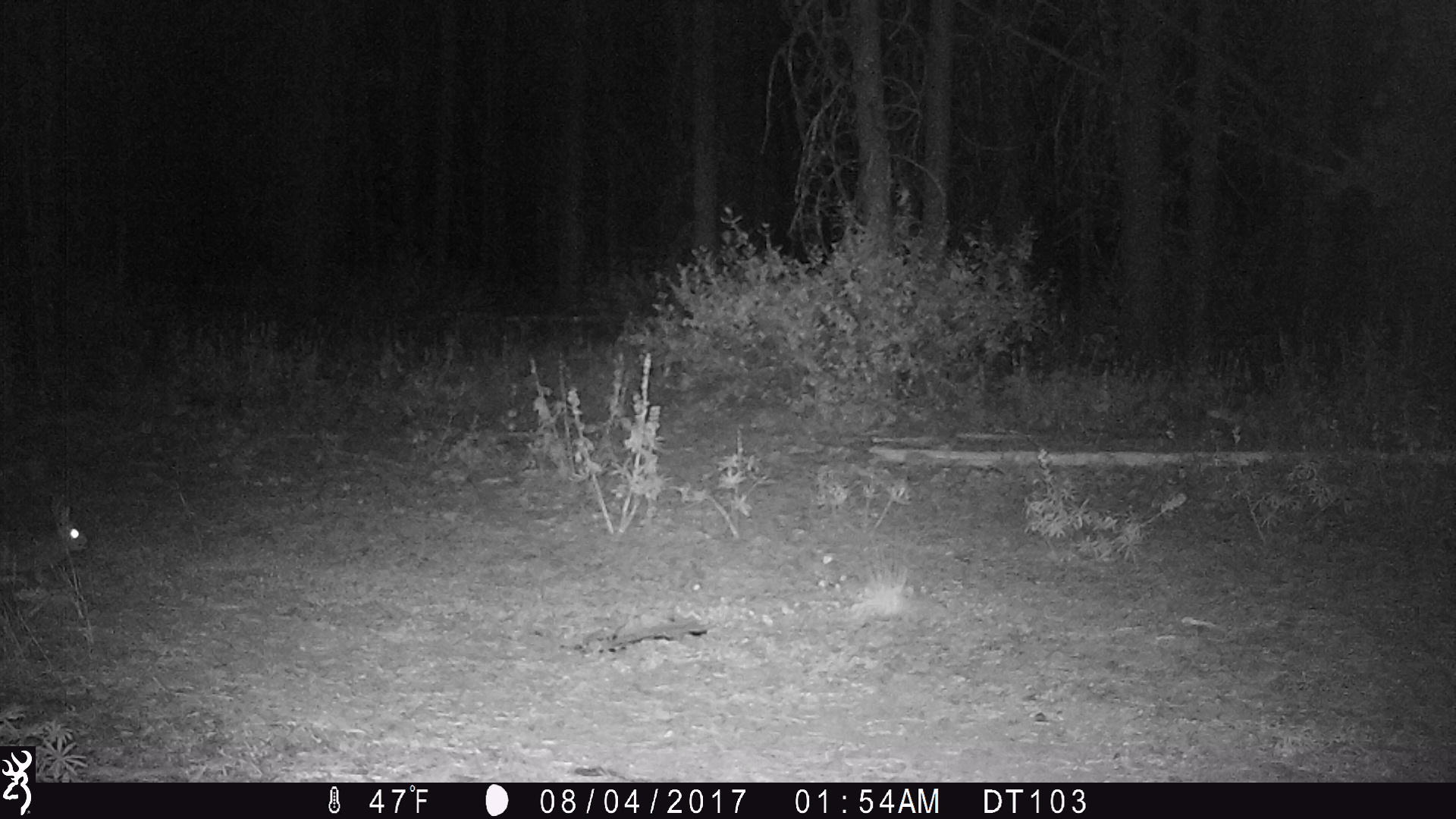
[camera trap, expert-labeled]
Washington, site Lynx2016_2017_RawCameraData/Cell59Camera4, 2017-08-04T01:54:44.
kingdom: Animalia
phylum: Chordata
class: Mammalia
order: Lagomorpha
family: Leporidae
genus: Lepus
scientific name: Lepus americanus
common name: snowshoe hare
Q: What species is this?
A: Lepus americanus (snowshoe hare).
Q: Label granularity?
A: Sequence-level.